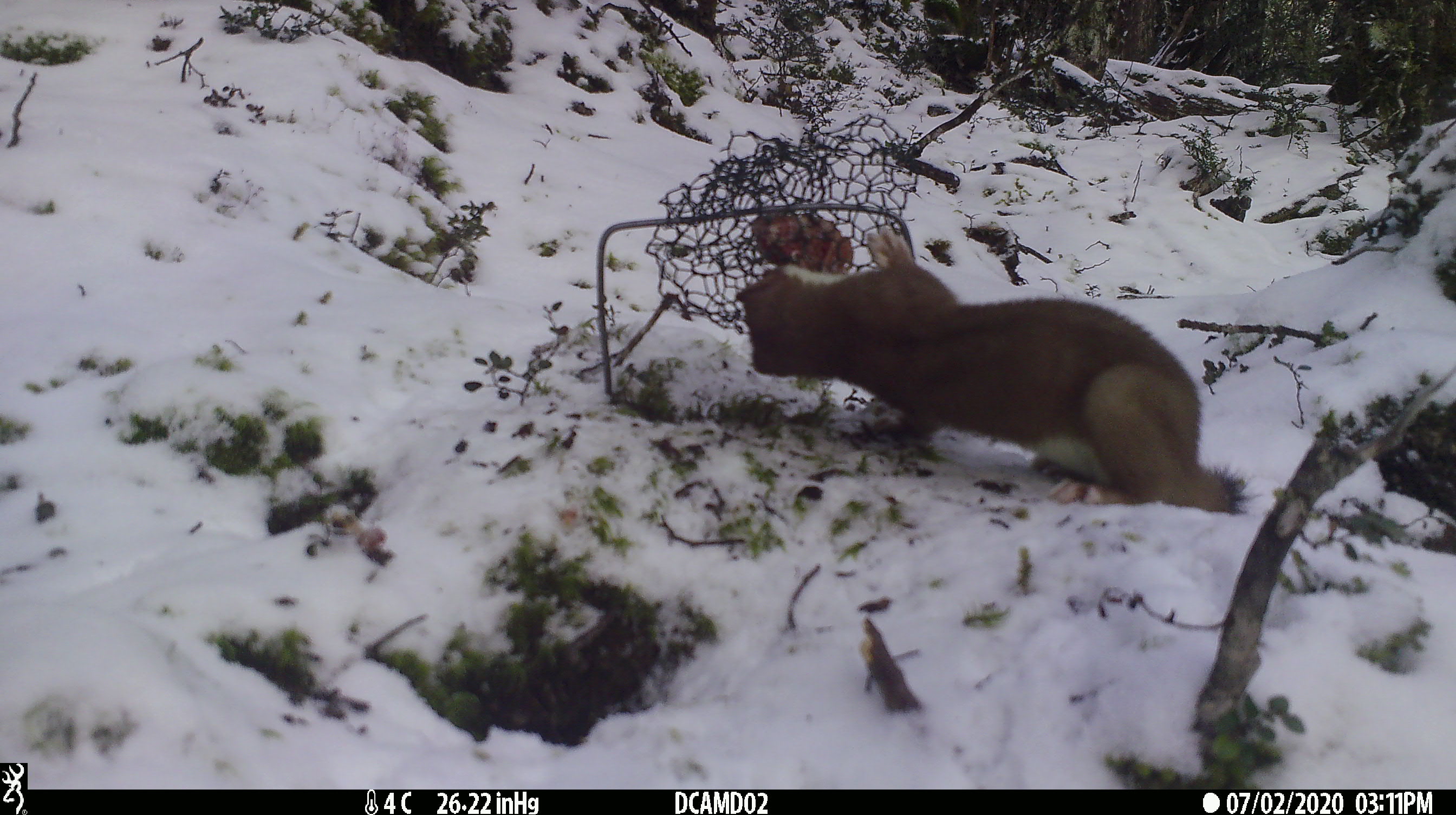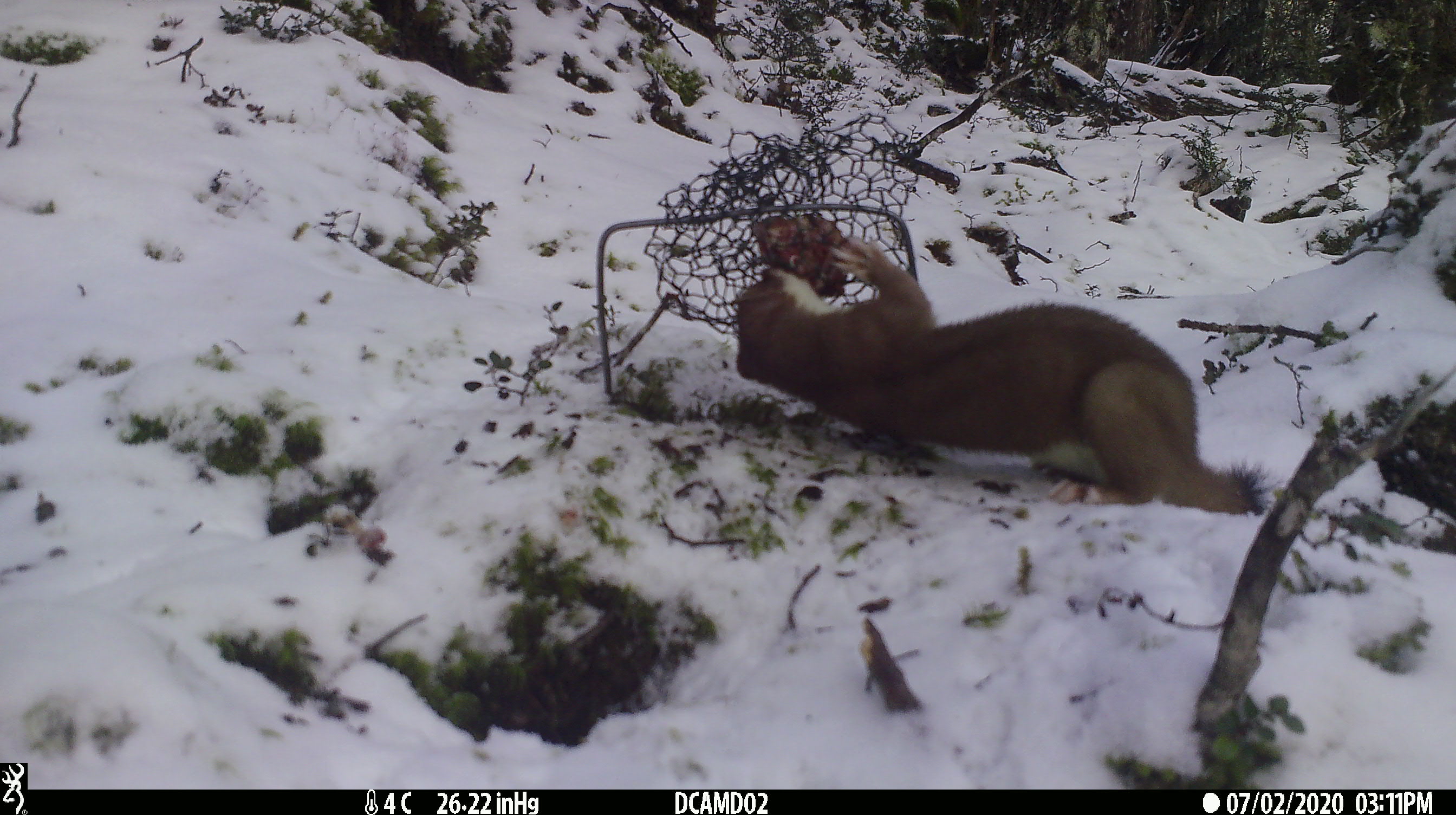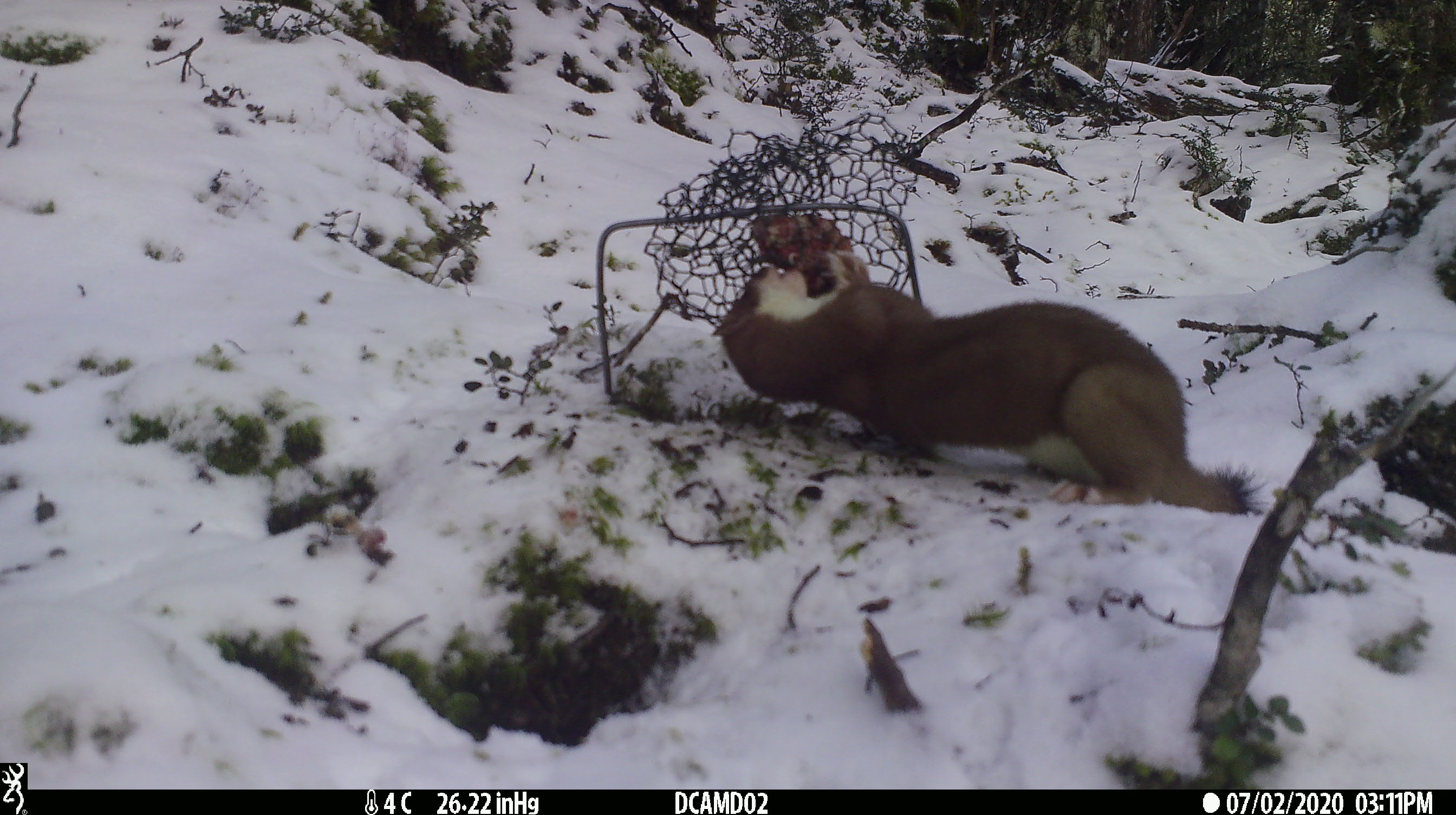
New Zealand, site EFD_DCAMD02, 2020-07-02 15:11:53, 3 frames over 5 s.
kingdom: Animalia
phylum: Chordata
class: Mammalia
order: Carnivora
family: Mustelidae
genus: Mustela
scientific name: Mustela erminea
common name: stoat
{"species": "stoat (Mustela erminea)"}